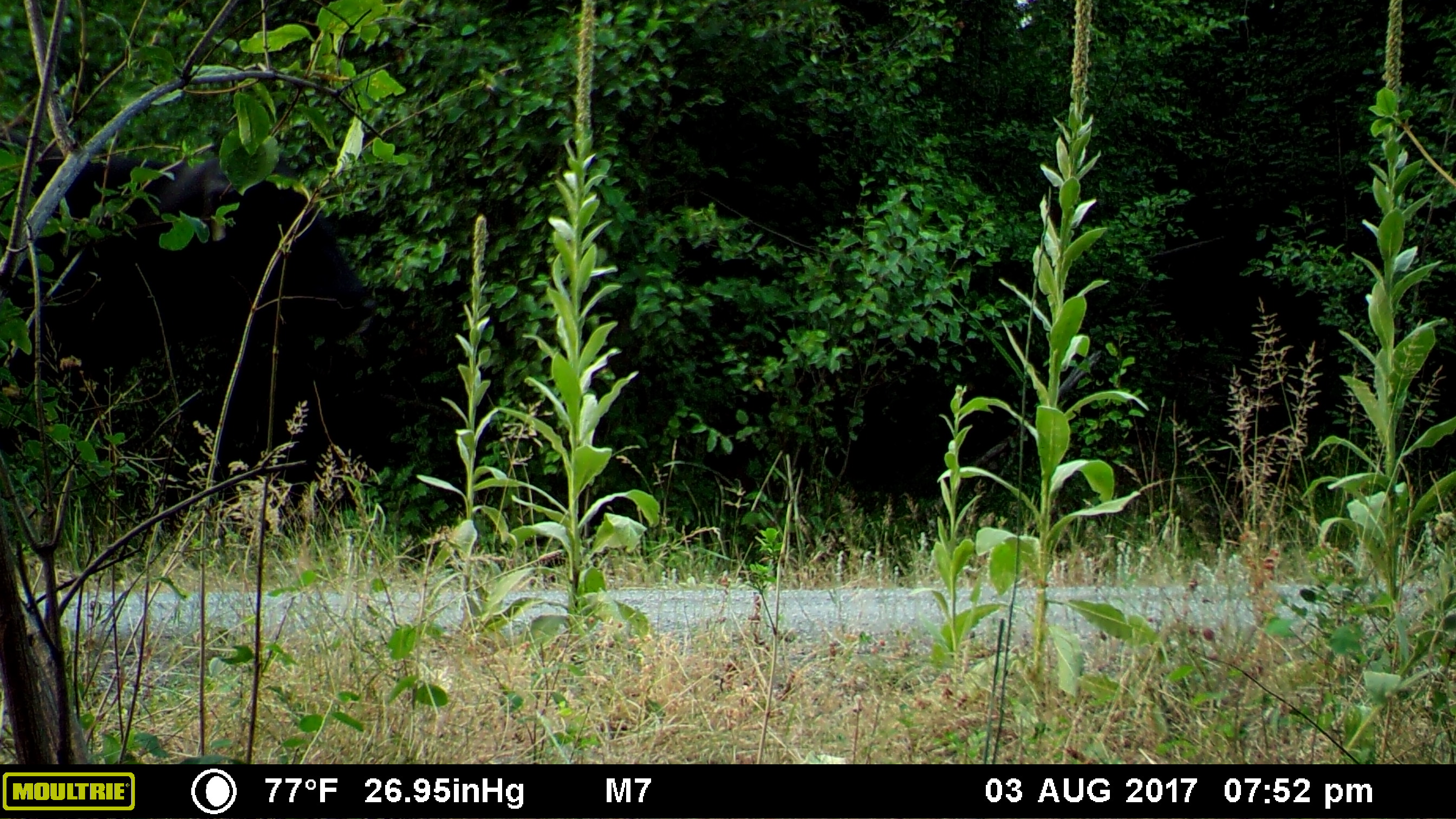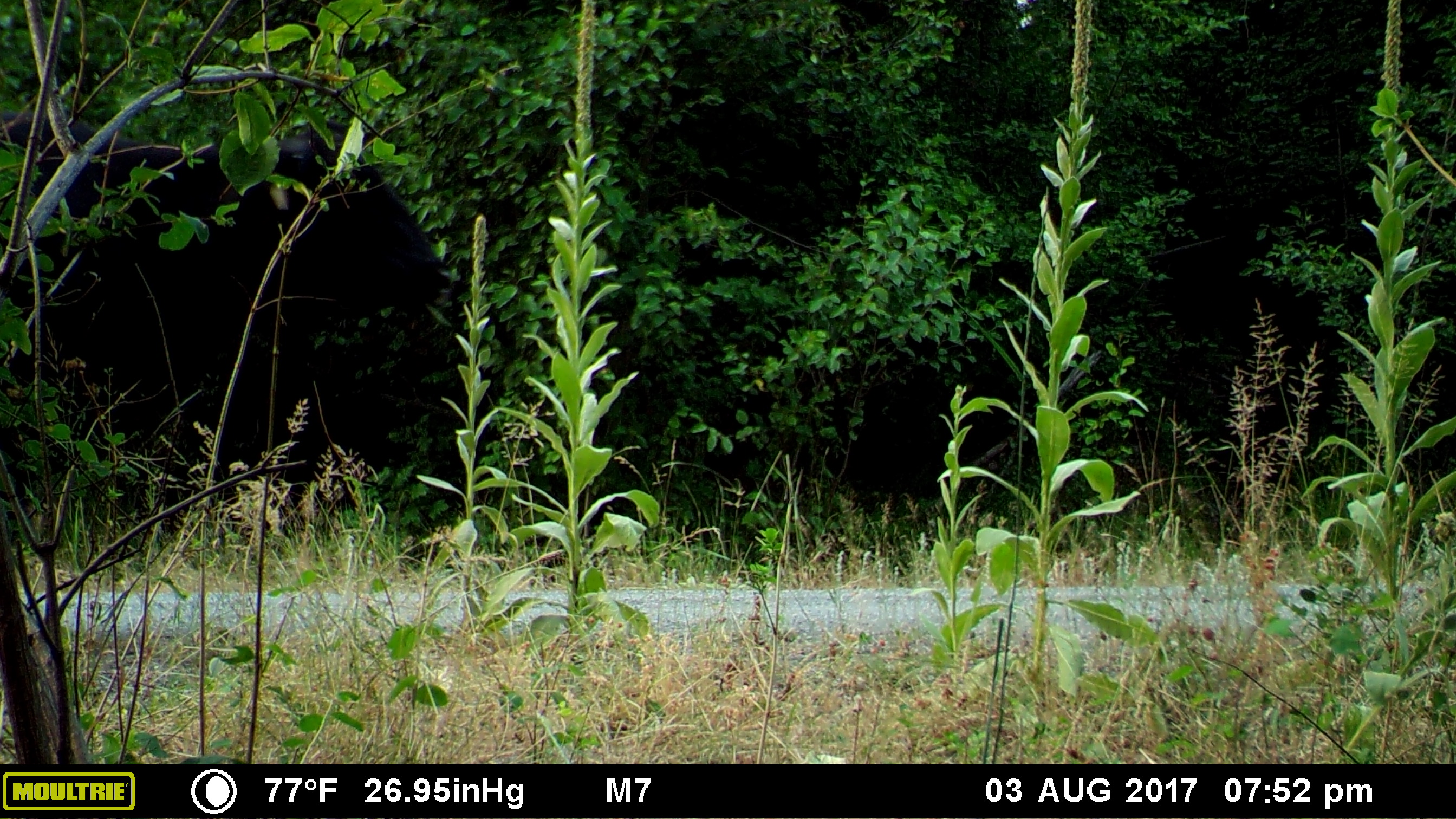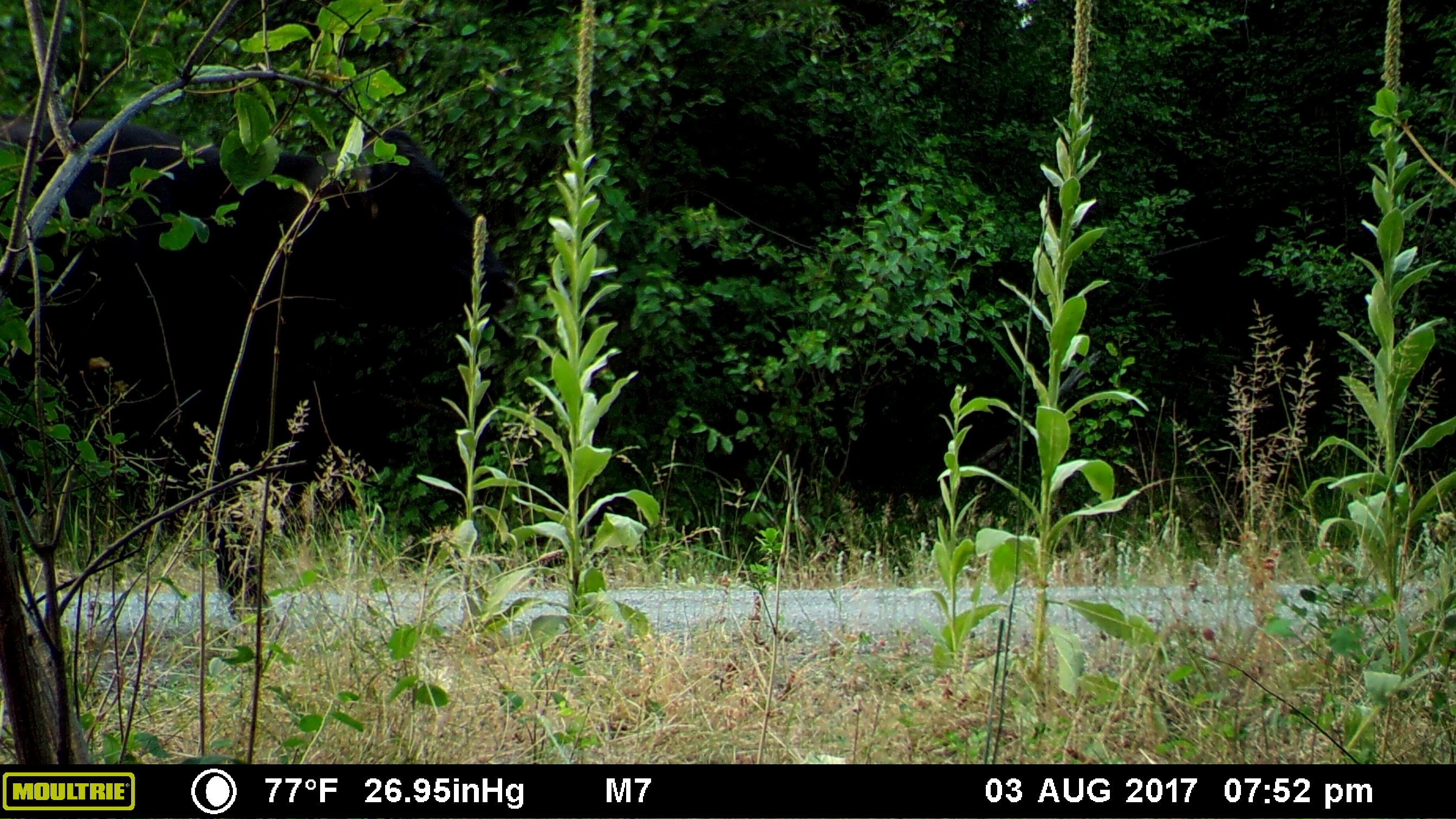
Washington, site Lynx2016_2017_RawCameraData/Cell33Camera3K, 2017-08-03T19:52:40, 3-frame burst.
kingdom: Animalia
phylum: Chordata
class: Mammalia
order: Artiodactyla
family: Bovidae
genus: Bos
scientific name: Bos taurus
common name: domestic cattle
Domestic cattle (Bos taurus). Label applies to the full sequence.